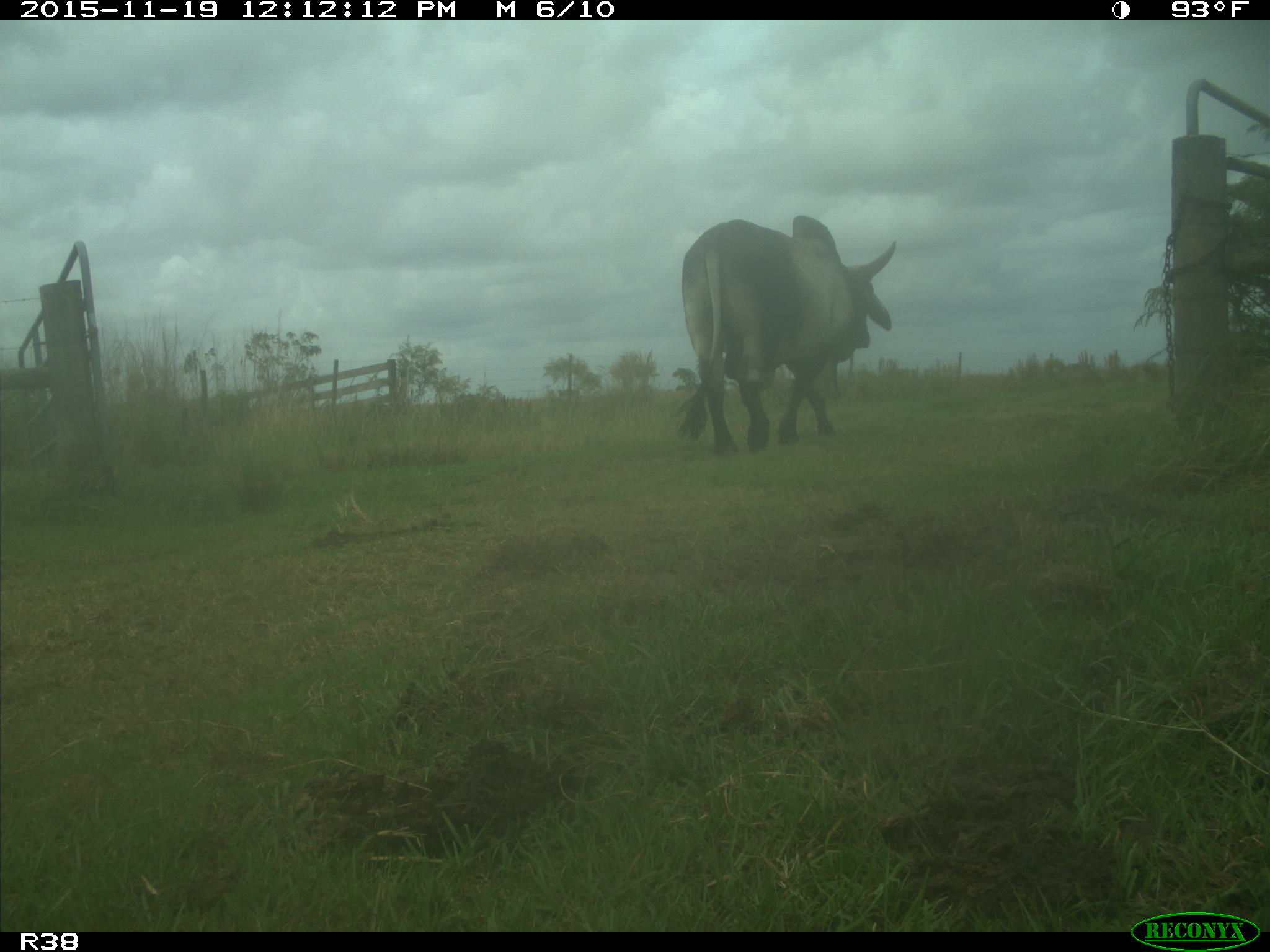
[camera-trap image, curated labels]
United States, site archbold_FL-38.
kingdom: Animalia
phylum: Chordata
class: Mammalia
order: Artiodactyla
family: Bovidae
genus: Bos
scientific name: Bos taurus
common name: domestic cow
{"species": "Bos taurus (domestic cow)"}